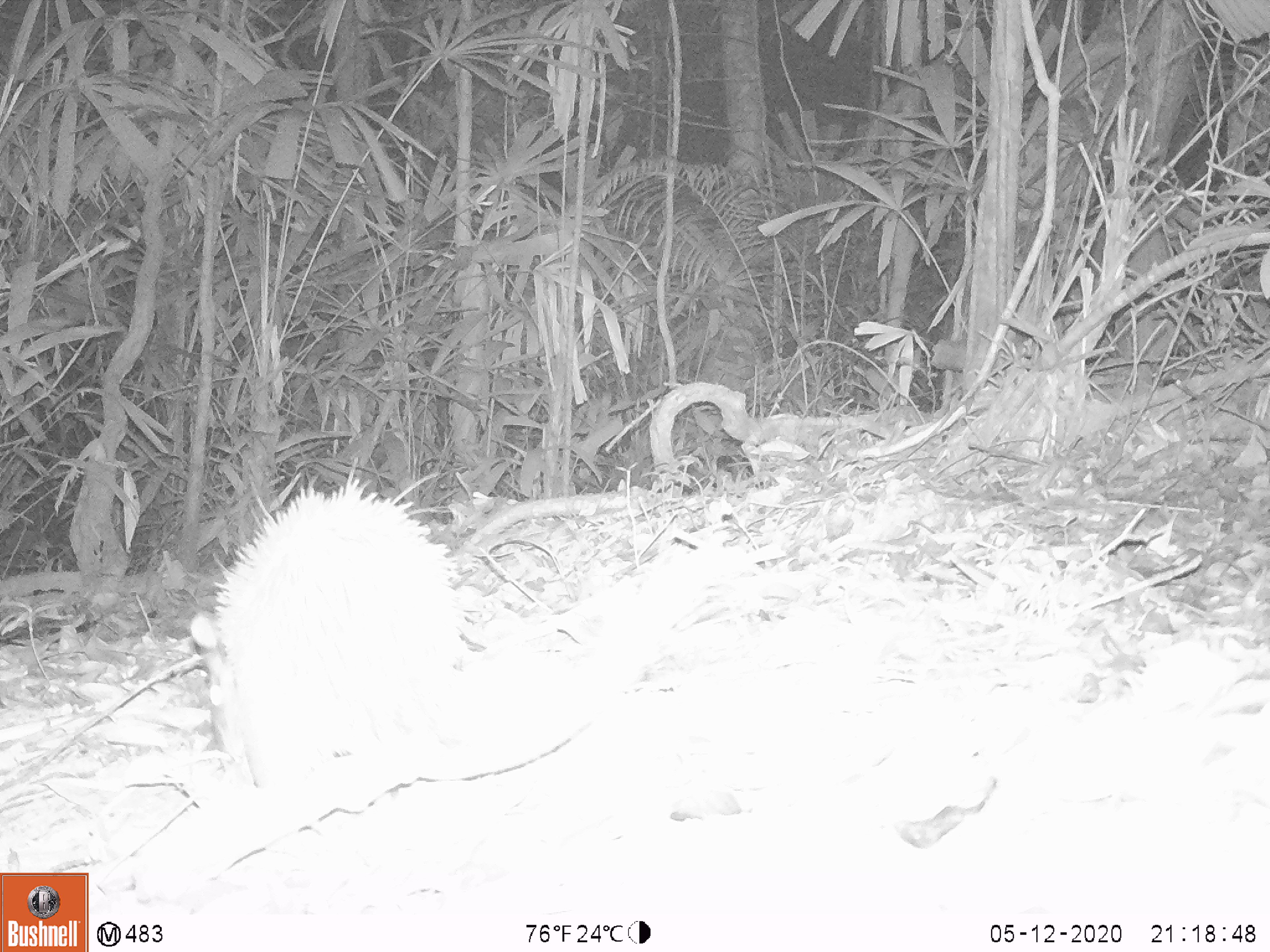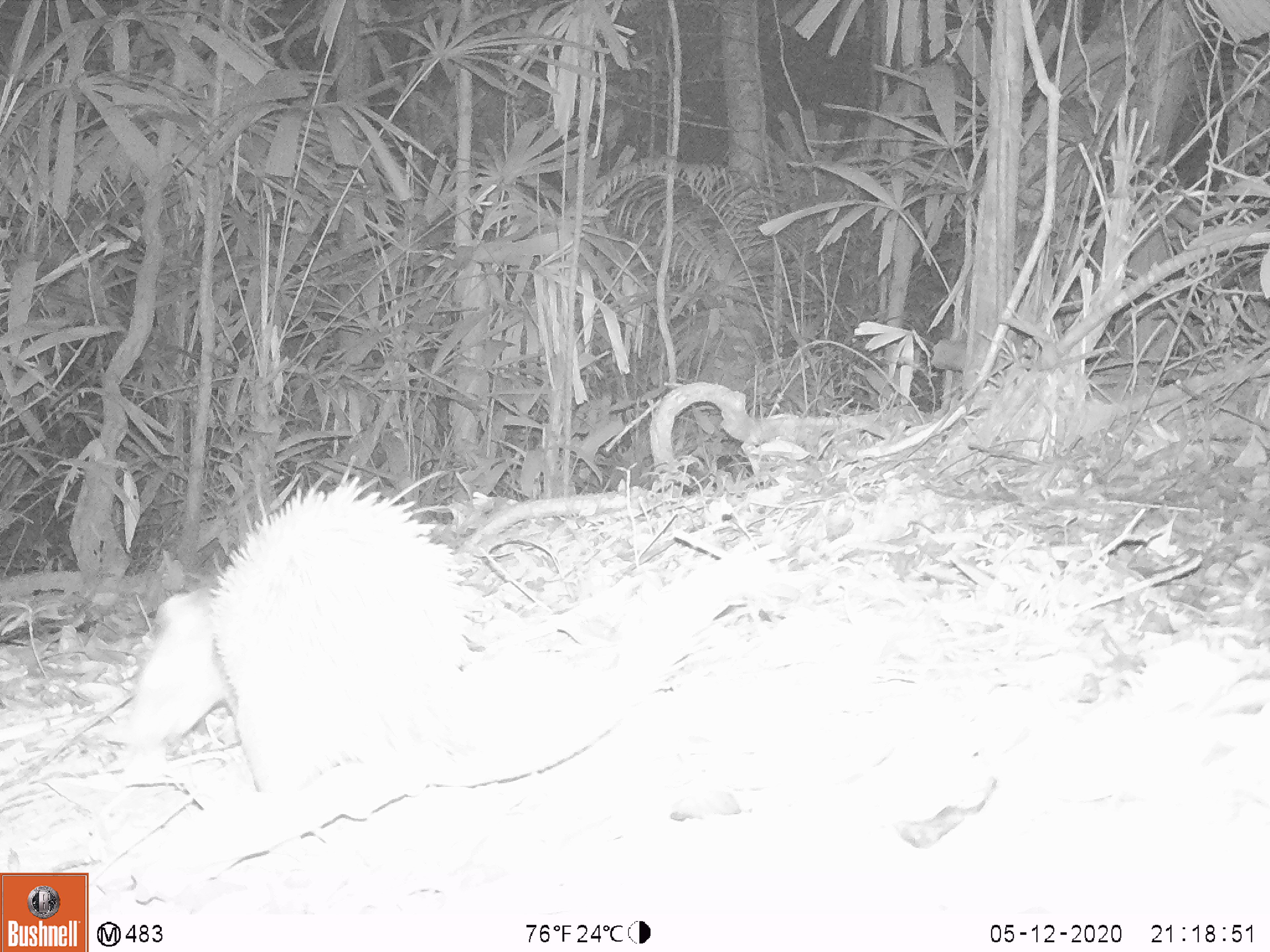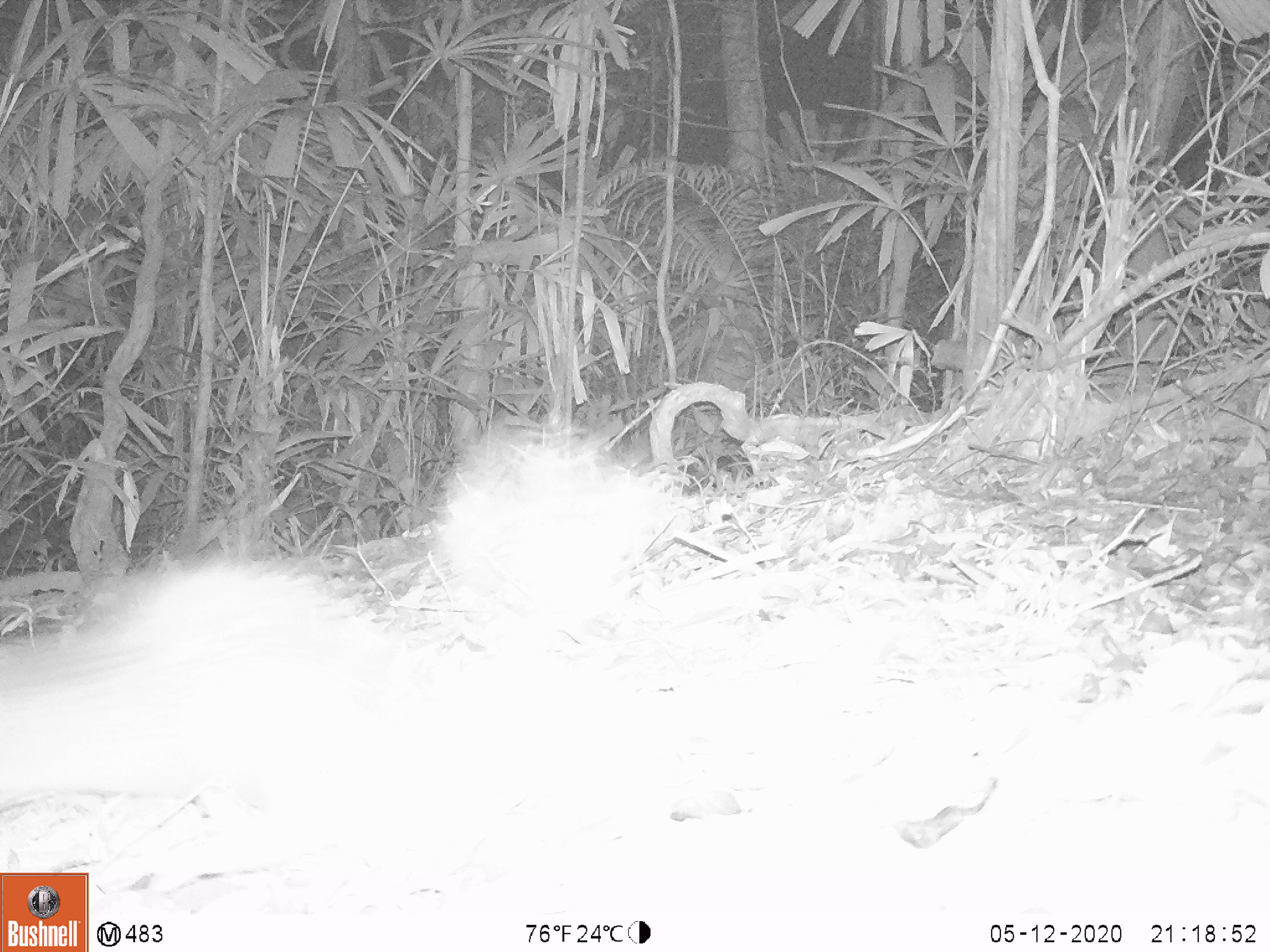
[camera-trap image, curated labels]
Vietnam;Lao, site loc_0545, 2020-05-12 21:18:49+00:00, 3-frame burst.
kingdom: Animalia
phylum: Chordata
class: Mammalia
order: Rodentia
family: Hystricidae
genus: Atherurus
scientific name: Atherurus macrourus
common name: asiatic brush-tailed porcupine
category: asiatic brush tailed porcupine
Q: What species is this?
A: Asiatic brush tailed porcupine (asiatic brush-tailed porcupine) (Atherurus macrourus).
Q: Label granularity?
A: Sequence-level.